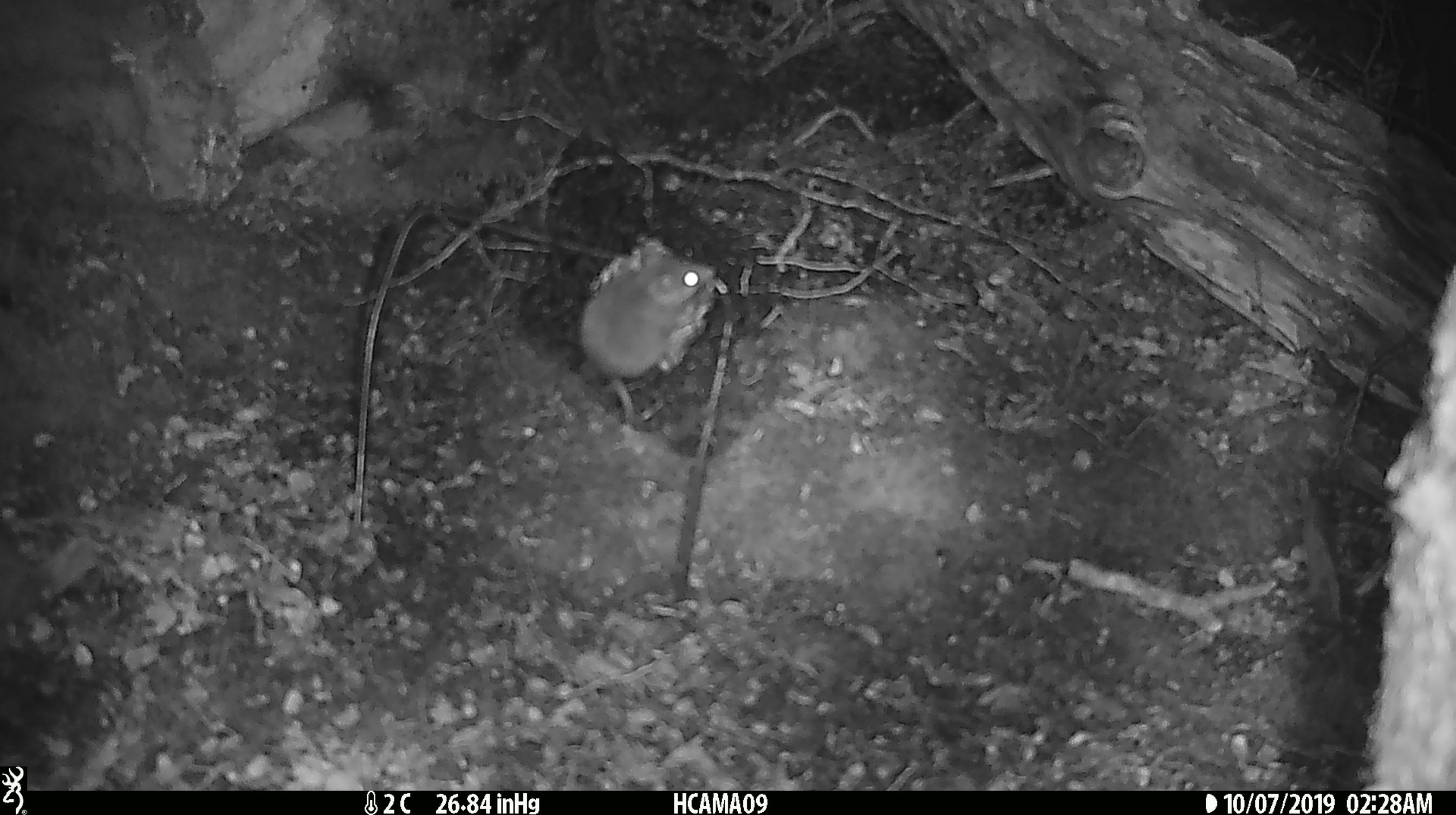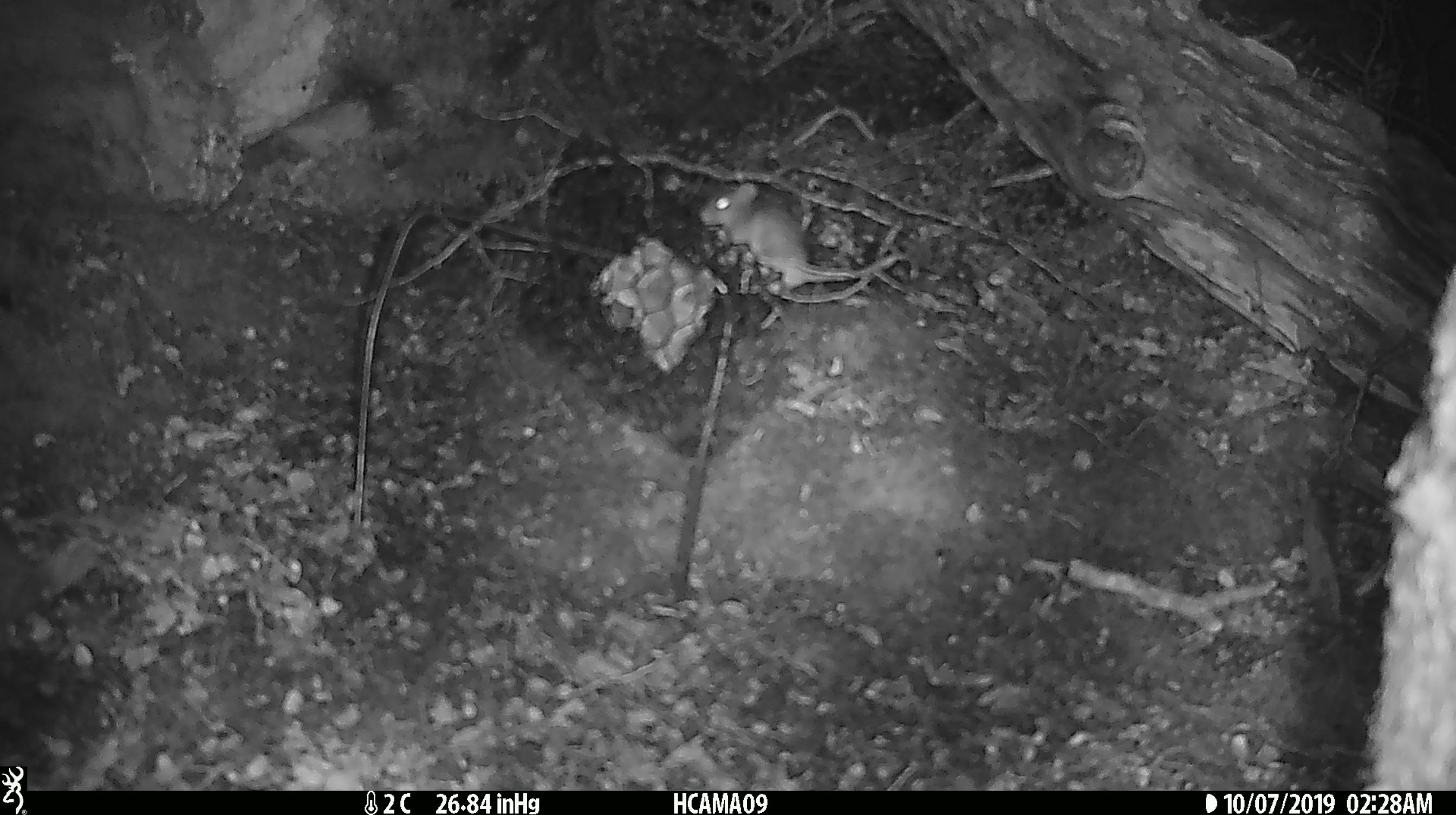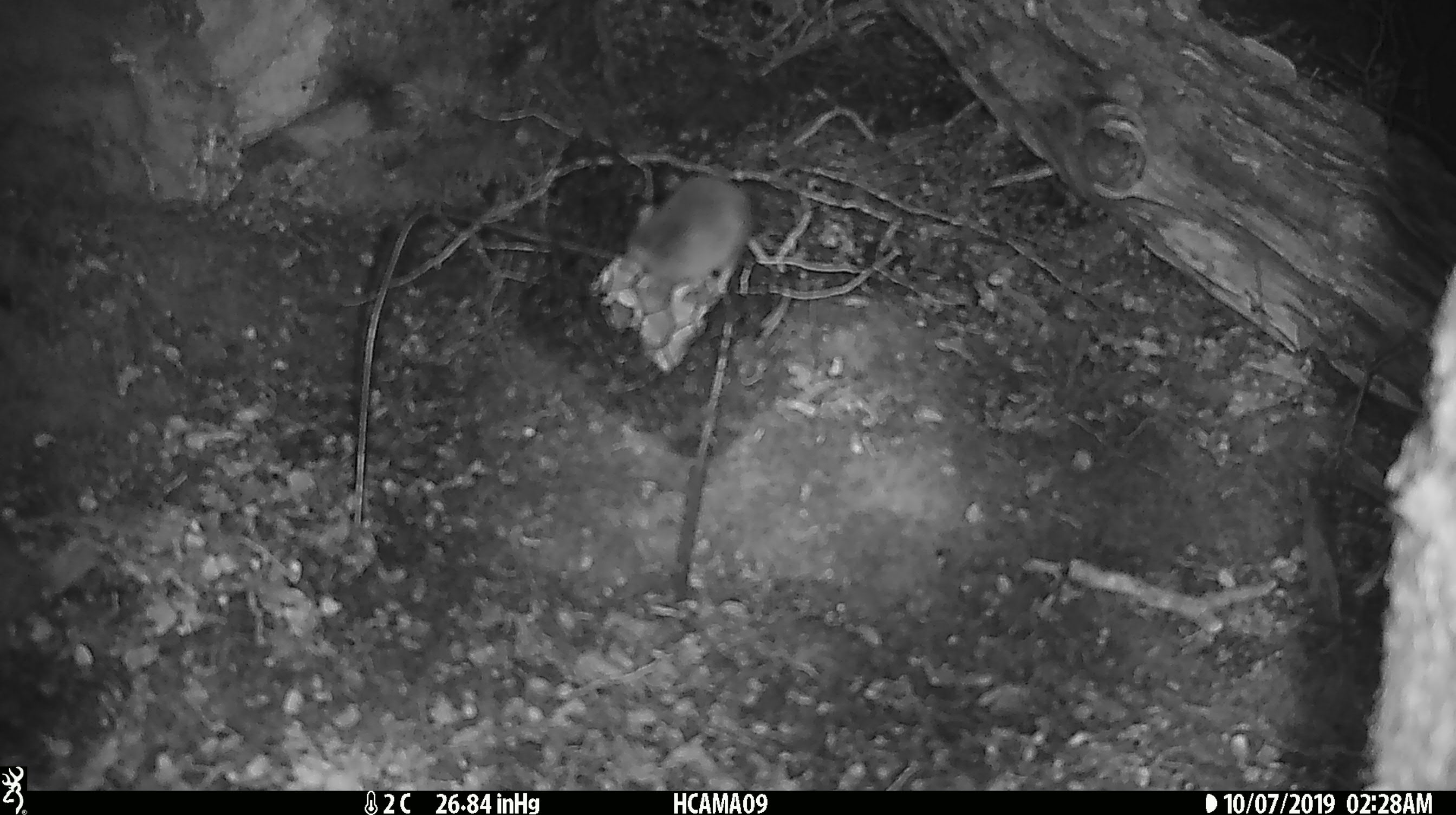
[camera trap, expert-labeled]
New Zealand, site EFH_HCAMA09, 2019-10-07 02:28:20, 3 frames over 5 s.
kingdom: Animalia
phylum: Chordata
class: Mammalia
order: Rodentia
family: Muridae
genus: Mus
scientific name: Mus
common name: mouse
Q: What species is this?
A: Mouse (Mus).